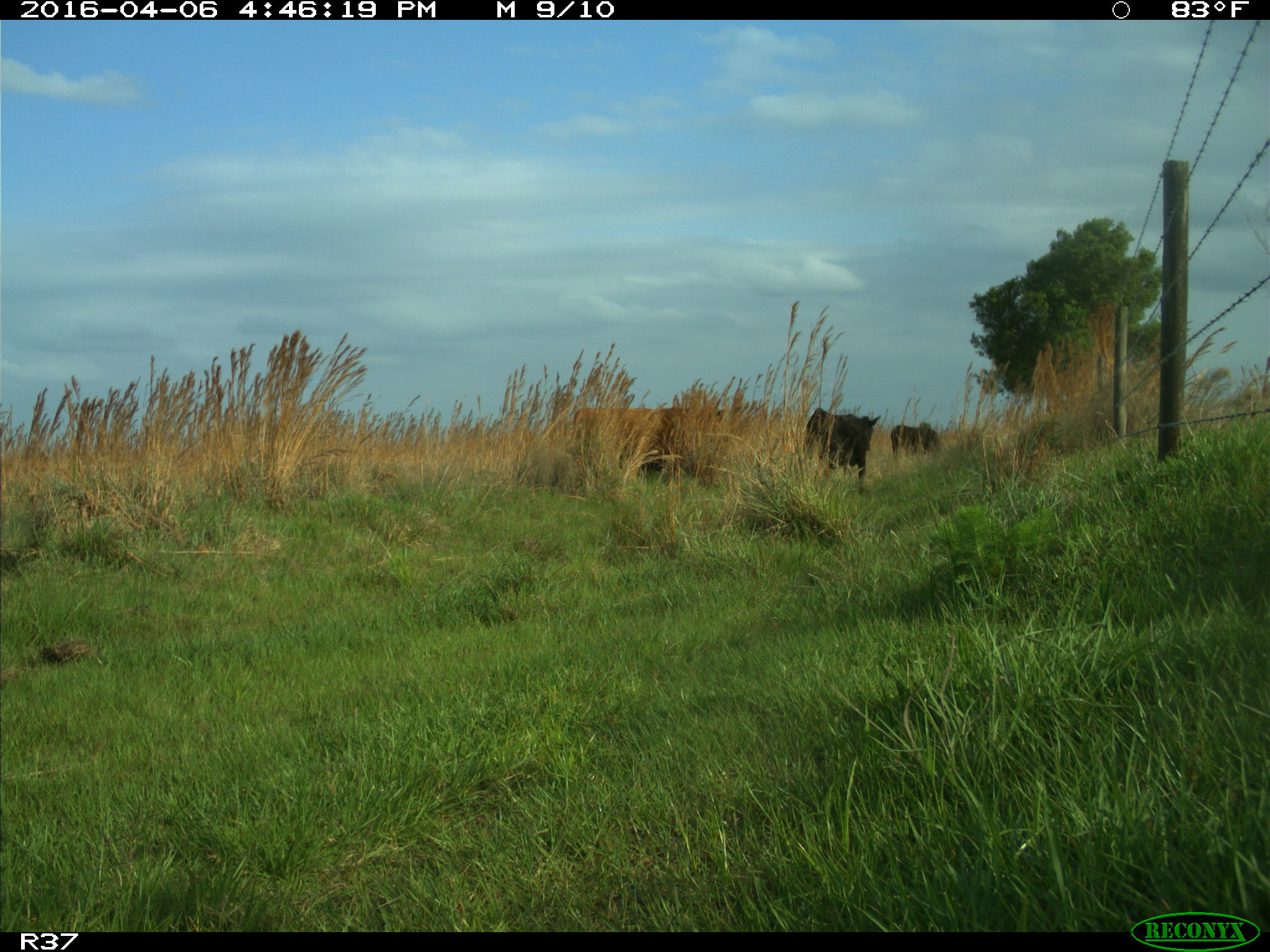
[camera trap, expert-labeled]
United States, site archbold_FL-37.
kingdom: Animalia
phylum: Chordata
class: Mammalia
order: Artiodactyla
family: Bovidae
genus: Bos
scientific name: Bos taurus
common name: domestic cow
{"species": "Bos taurus (domestic cow)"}